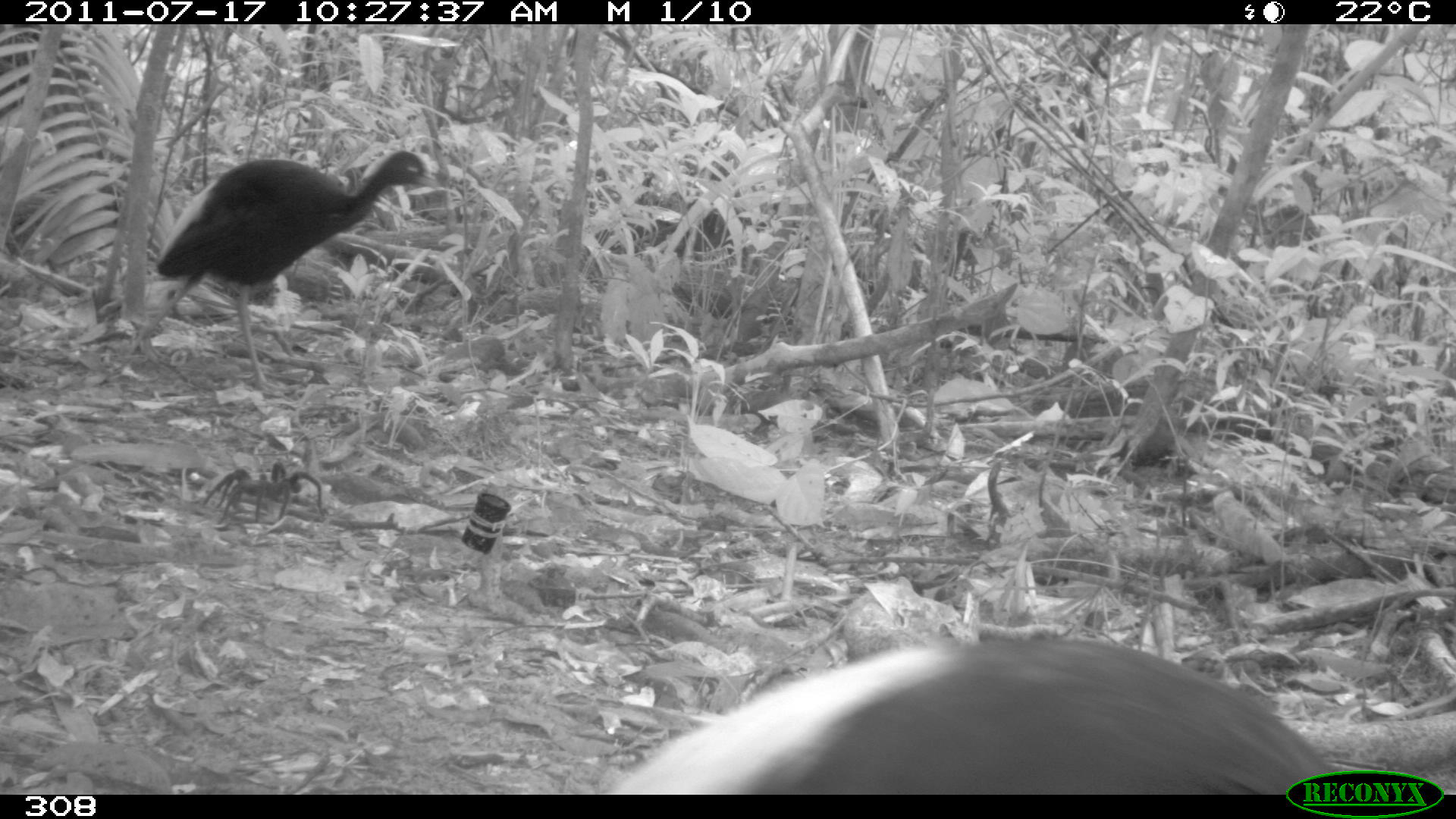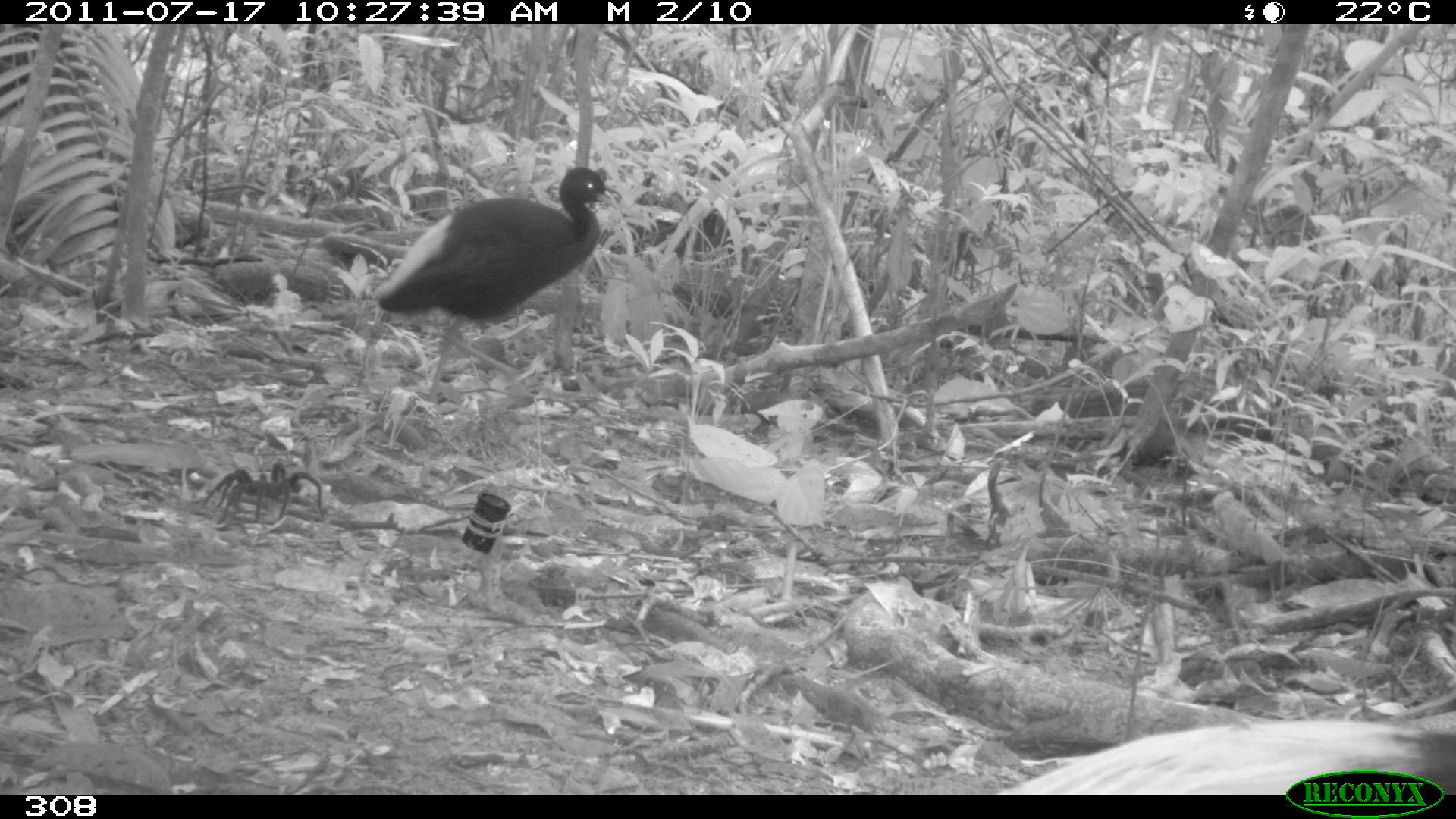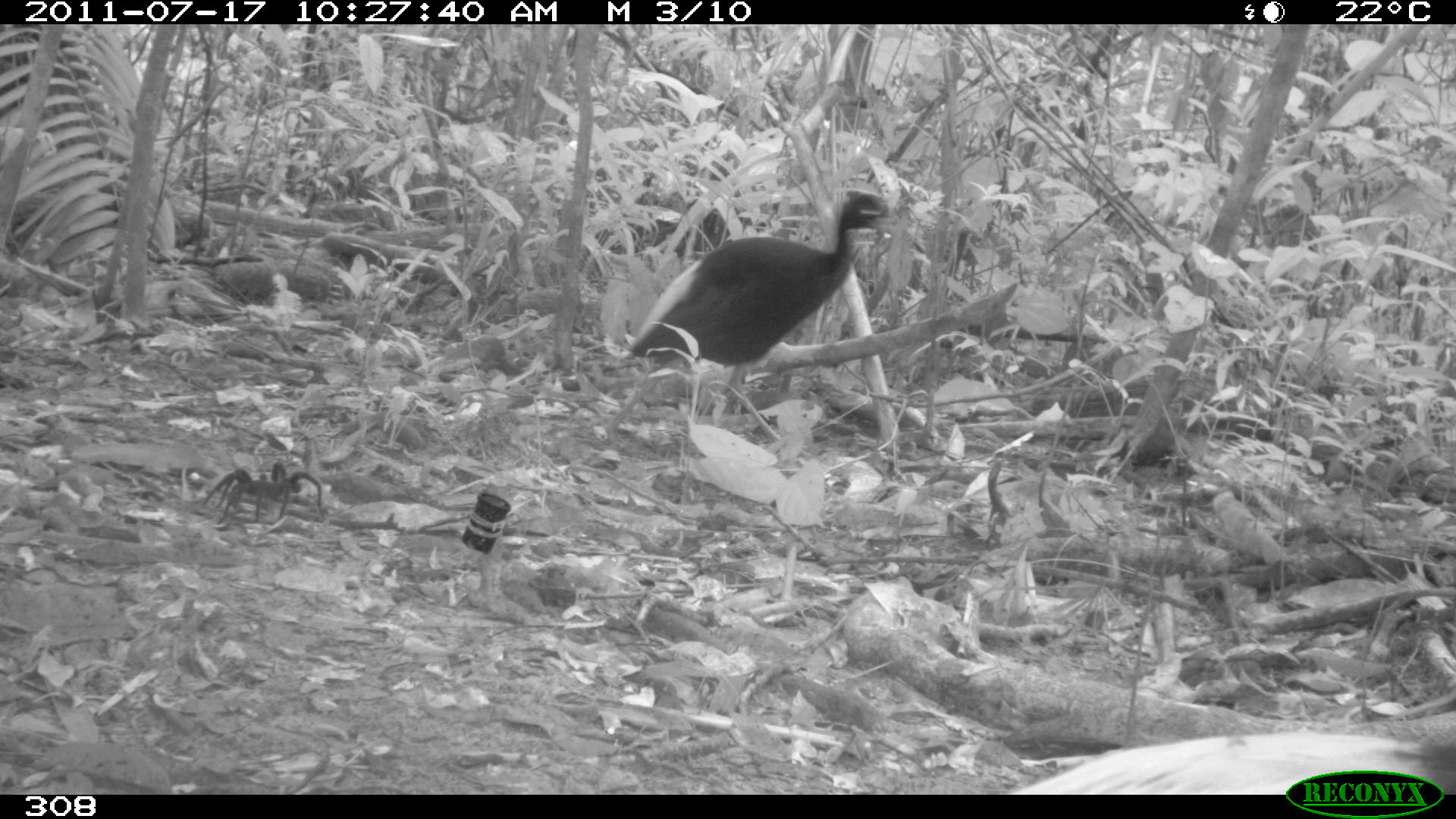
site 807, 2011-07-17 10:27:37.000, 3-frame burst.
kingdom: Animalia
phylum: Chordata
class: Aves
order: Gruiformes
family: Psophiidae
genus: Psophia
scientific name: Psophia leucoptera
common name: pale-winged trumpeter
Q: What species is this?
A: Psophia leucoptera (pale-winged trumpeter).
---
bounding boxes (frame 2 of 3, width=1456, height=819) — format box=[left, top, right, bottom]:
psophia leucoptera: box=[374, 163, 619, 393]; box=[999, 715, 1454, 792]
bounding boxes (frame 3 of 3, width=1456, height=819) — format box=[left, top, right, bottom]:
psophia leucoptera: box=[600, 186, 907, 449]; box=[996, 706, 1451, 791]